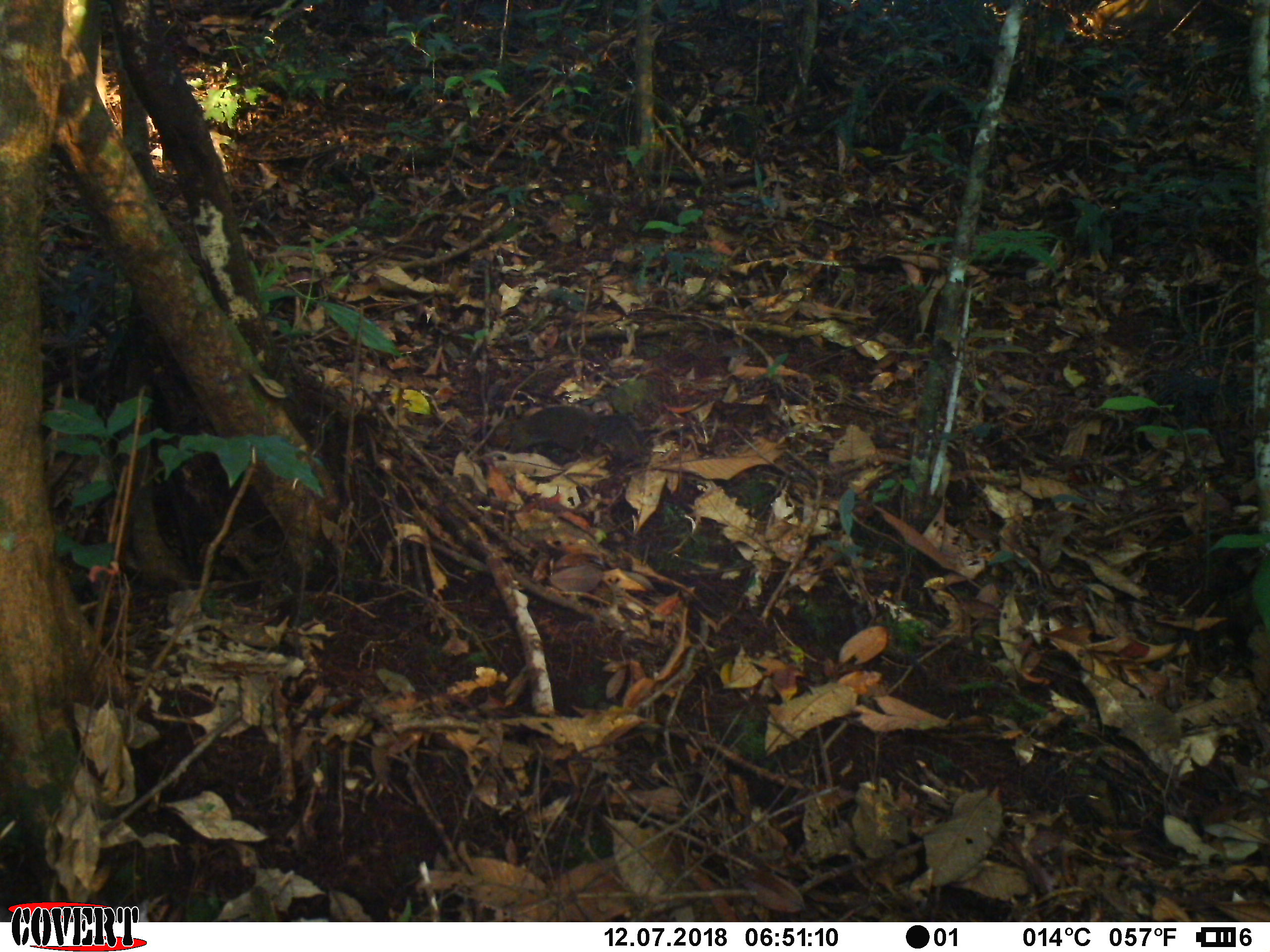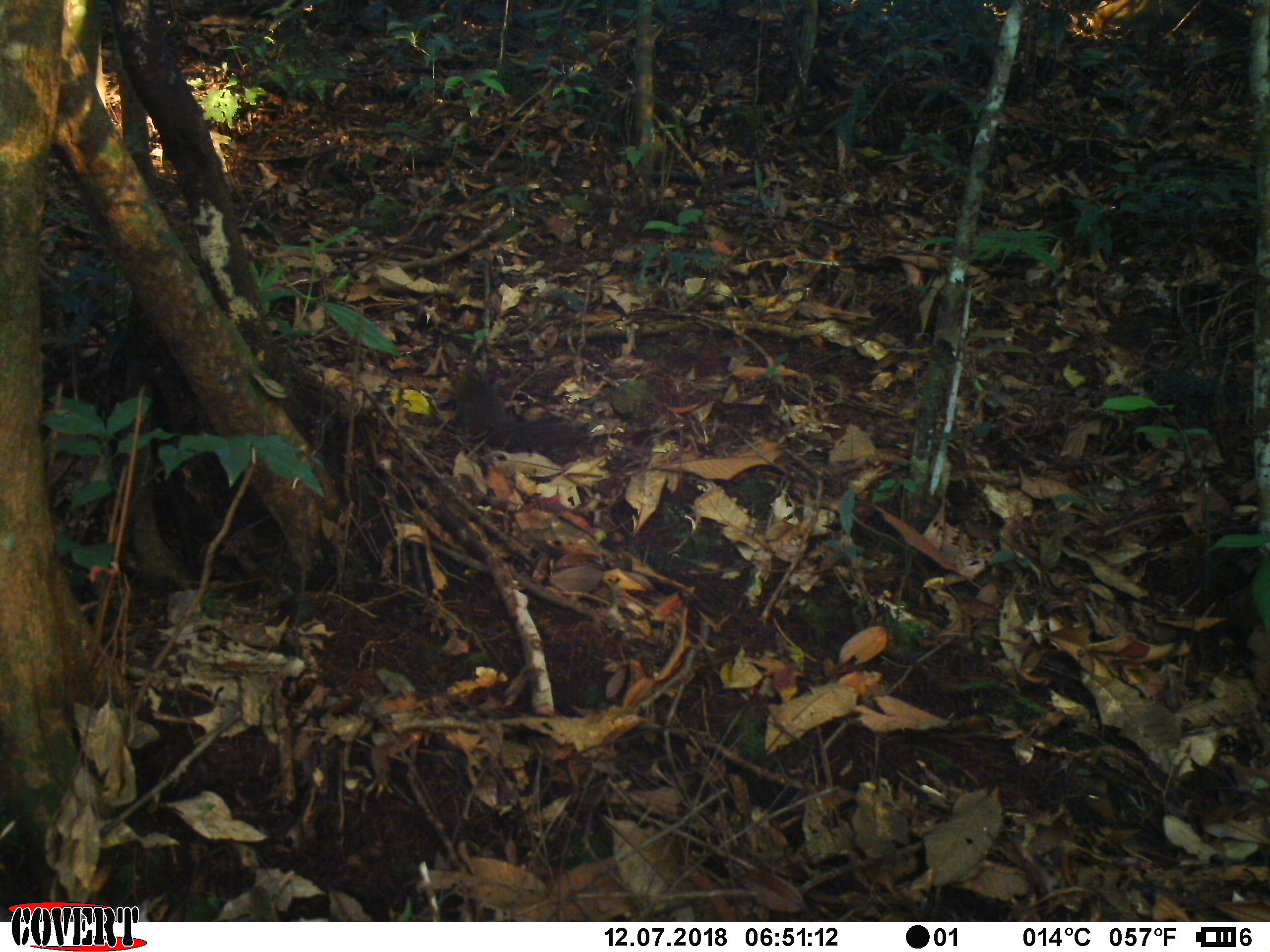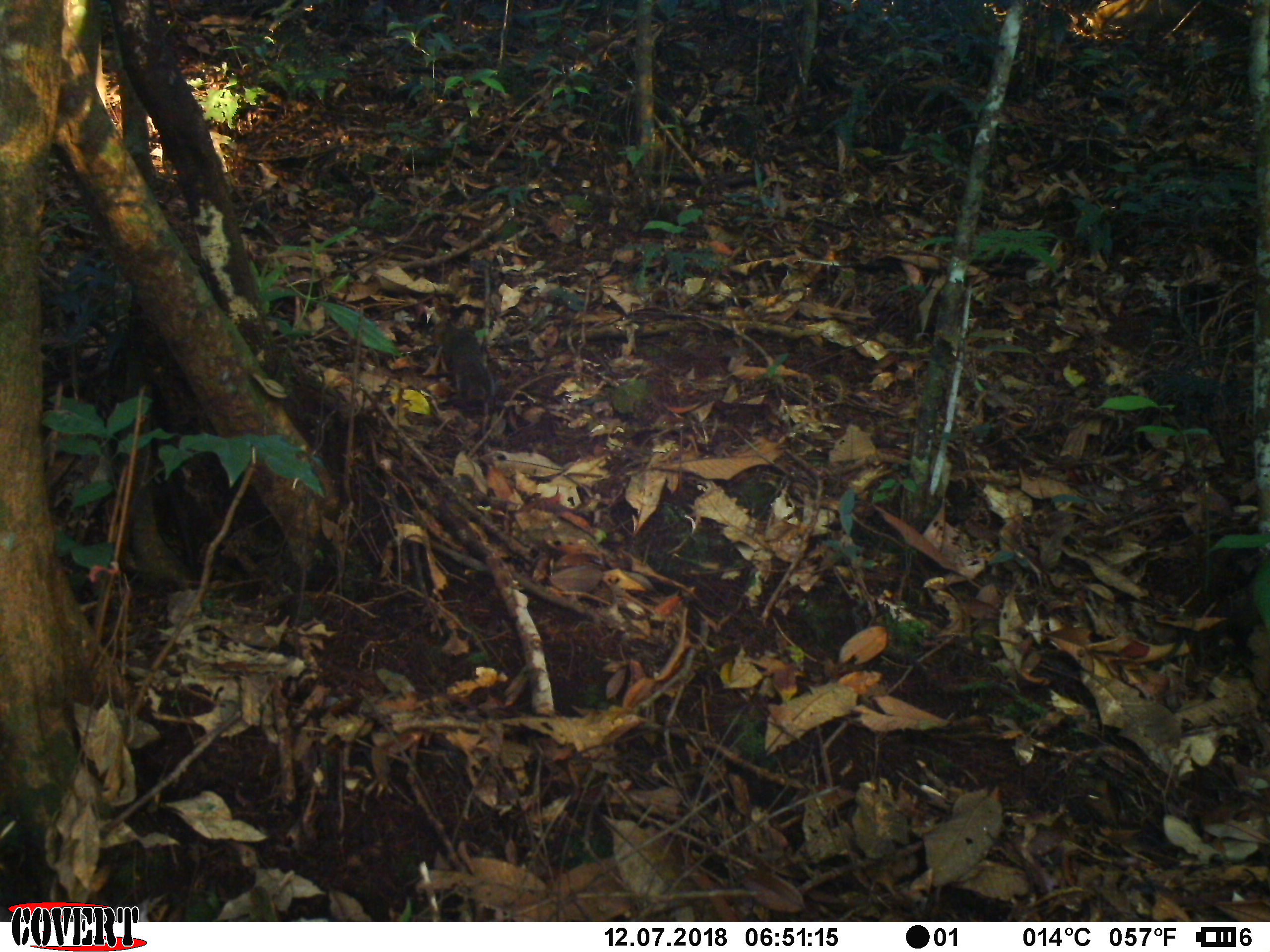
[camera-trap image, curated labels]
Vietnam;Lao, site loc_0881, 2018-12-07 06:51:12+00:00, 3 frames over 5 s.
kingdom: Animalia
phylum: Chordata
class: Mammalia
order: Rodentia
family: Sciuridae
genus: Dremomys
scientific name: Dremomys rufigenis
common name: red-cheeked squirrel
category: red cheeked squirrel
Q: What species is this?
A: Red cheeked squirrel (red-cheeked squirrel) (Dremomys rufigenis).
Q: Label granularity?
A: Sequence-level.